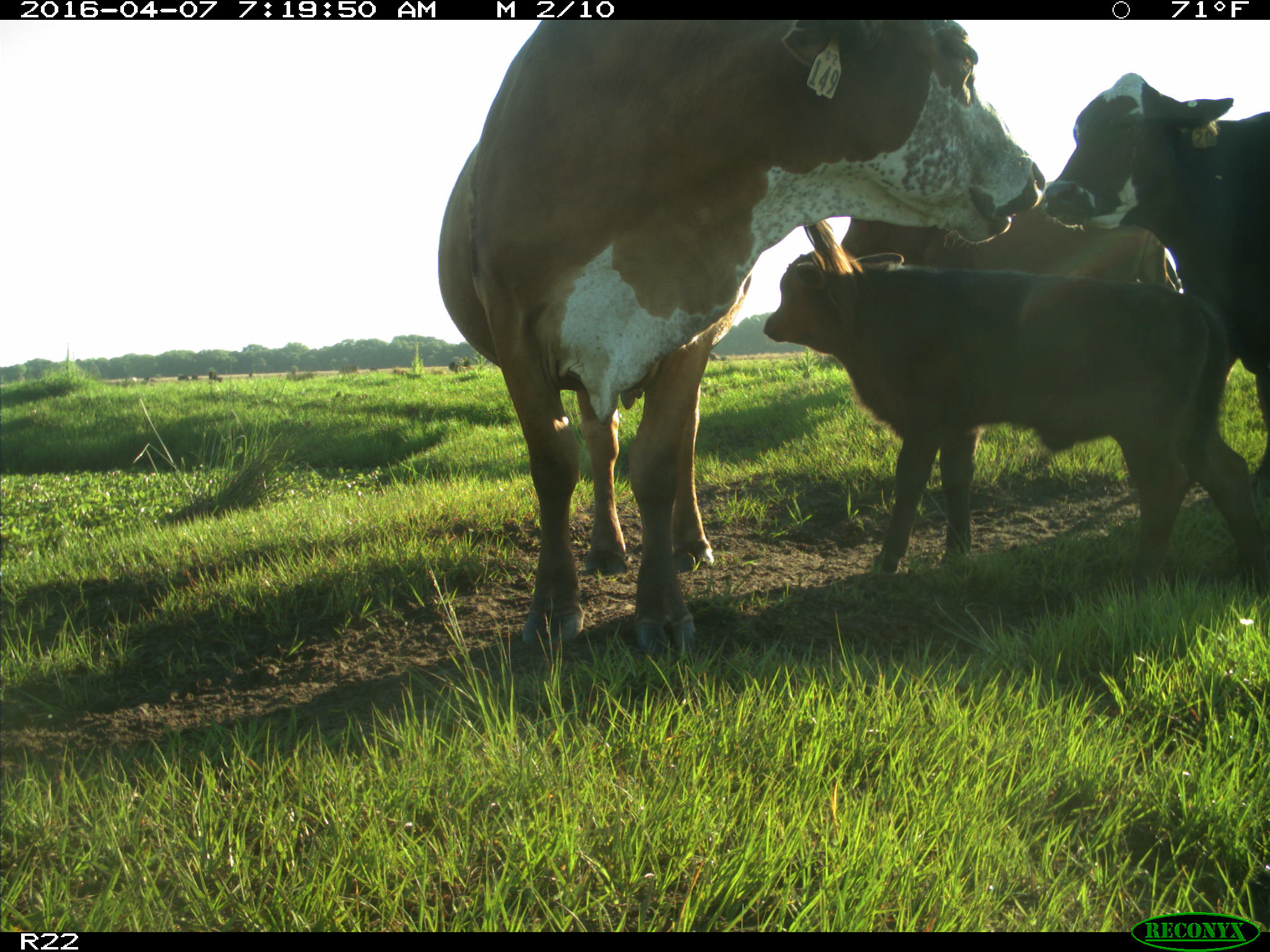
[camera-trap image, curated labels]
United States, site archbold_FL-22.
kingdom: Animalia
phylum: Chordata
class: Mammalia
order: Artiodactyla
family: Bovidae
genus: Bos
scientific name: Bos taurus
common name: domestic cow